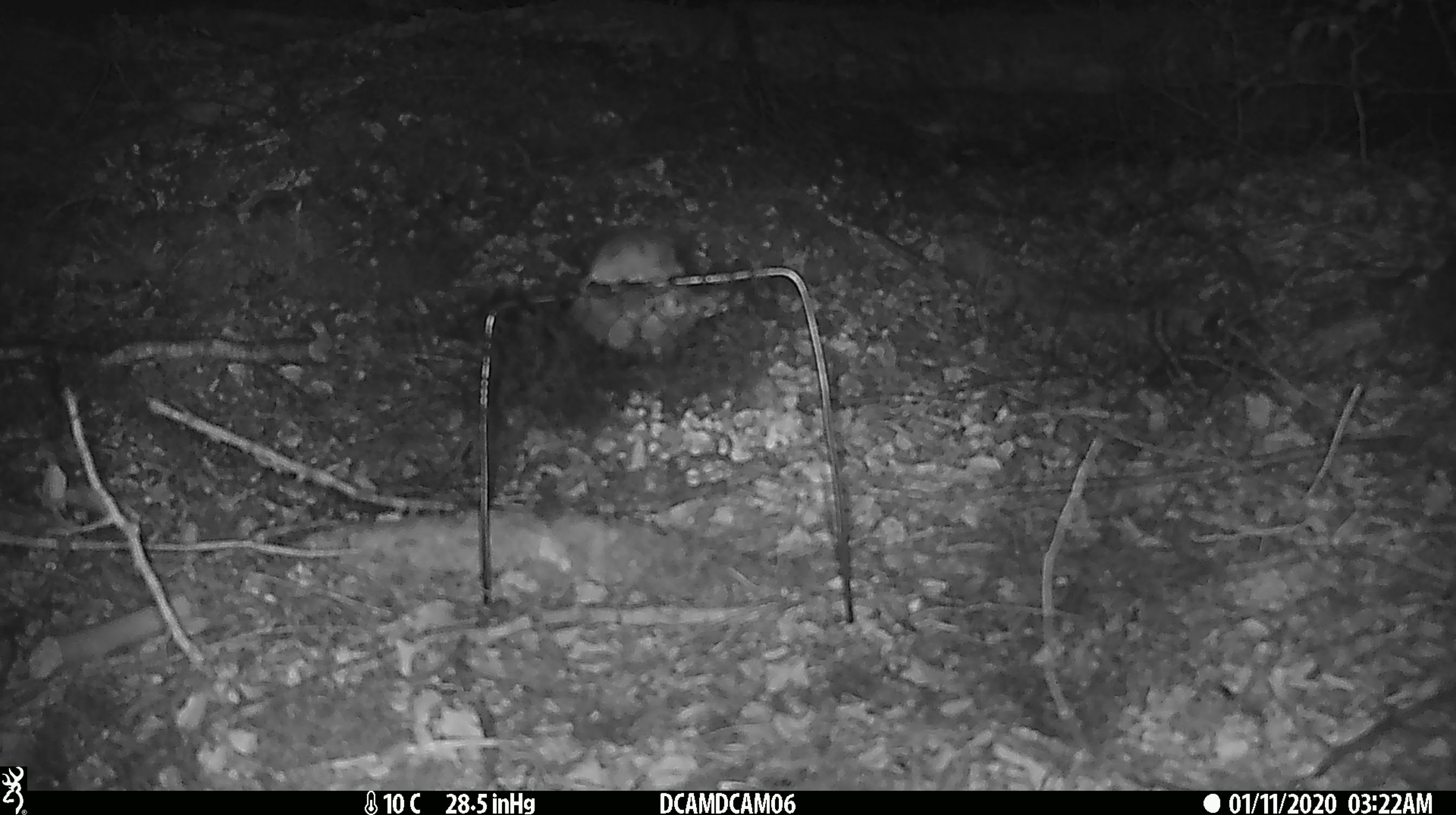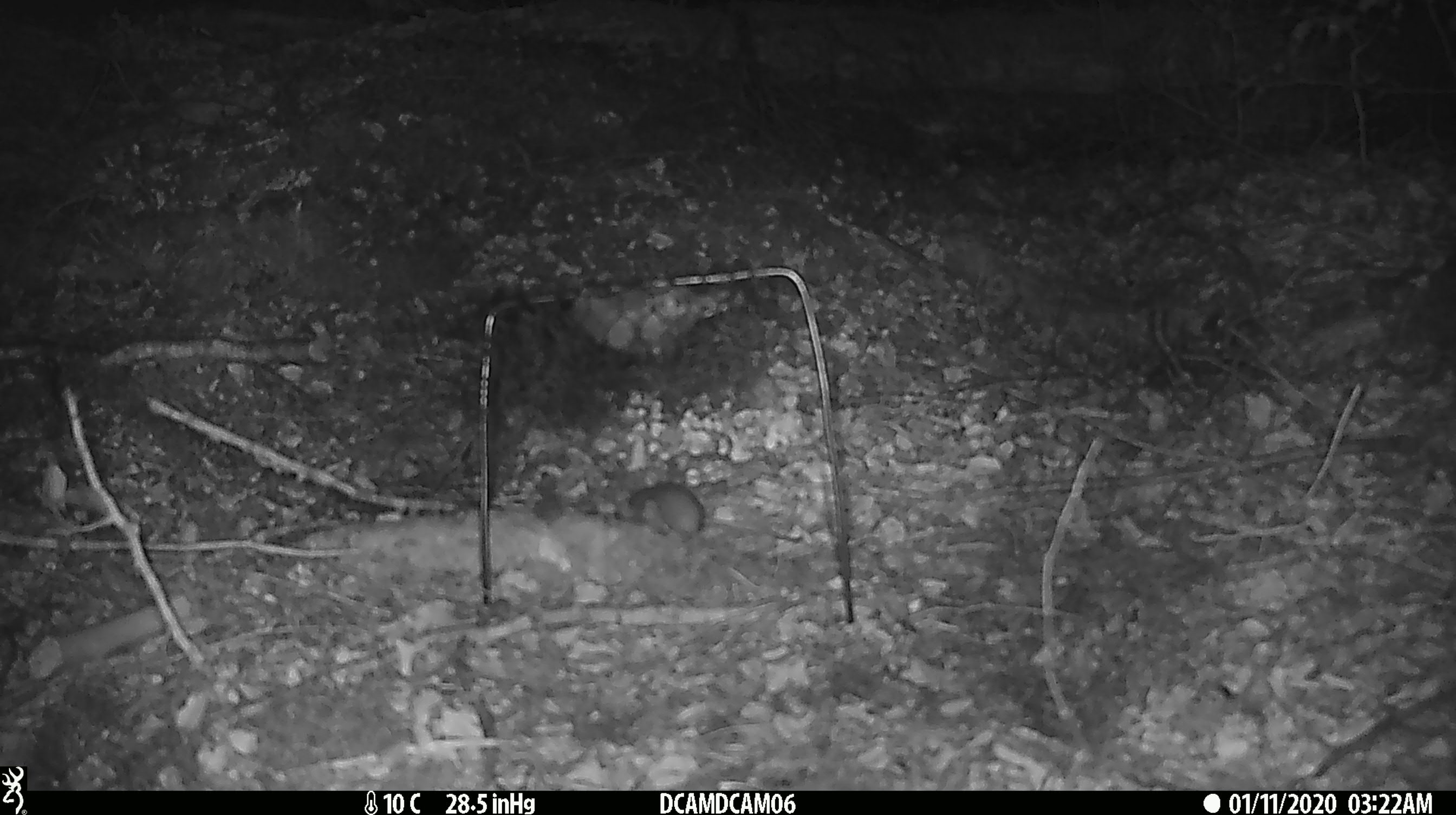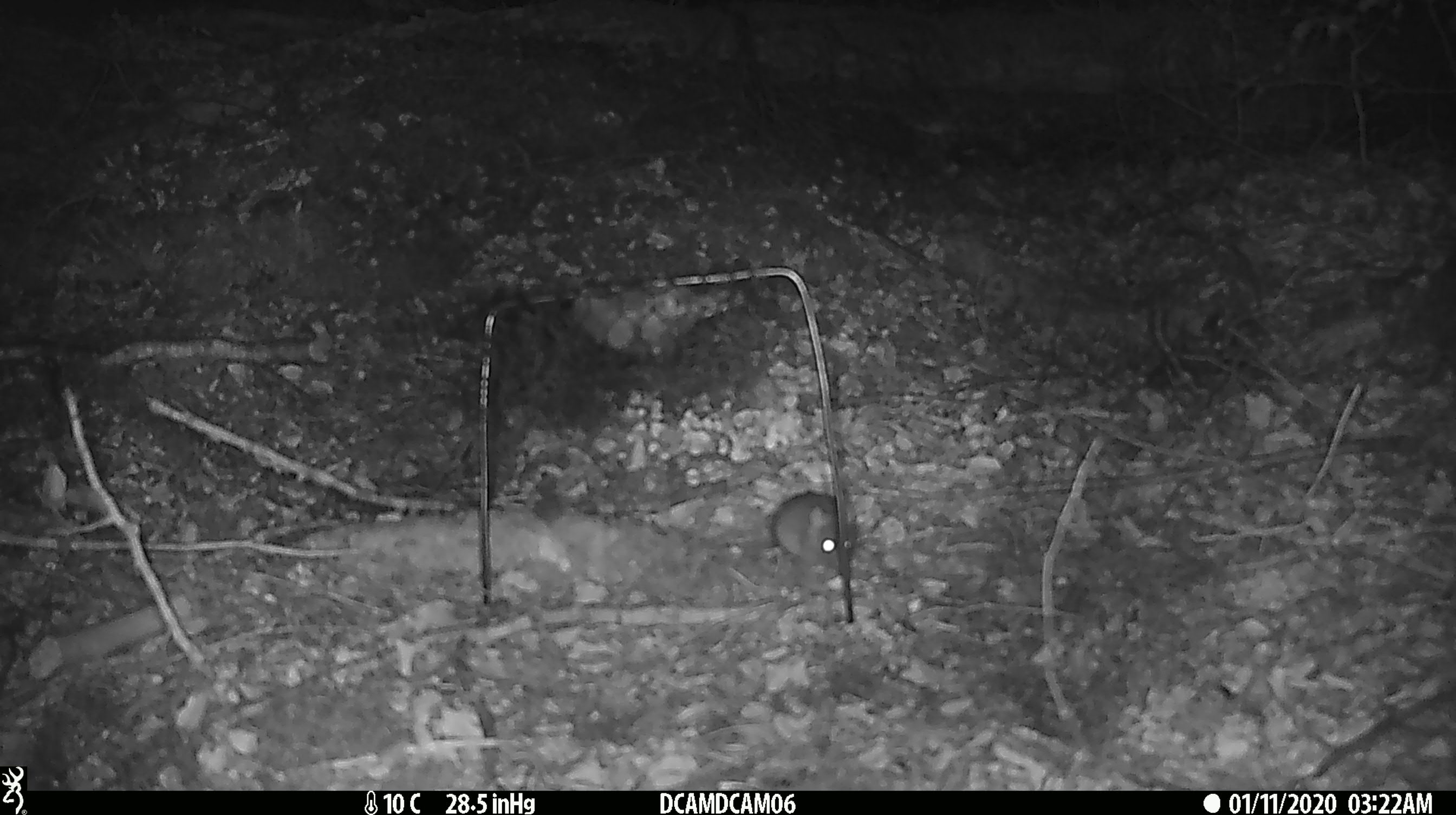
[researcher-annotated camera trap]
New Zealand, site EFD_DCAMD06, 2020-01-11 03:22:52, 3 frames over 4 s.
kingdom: Animalia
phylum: Chordata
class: Mammalia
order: Rodentia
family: Muridae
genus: Mus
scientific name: Mus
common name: mouse